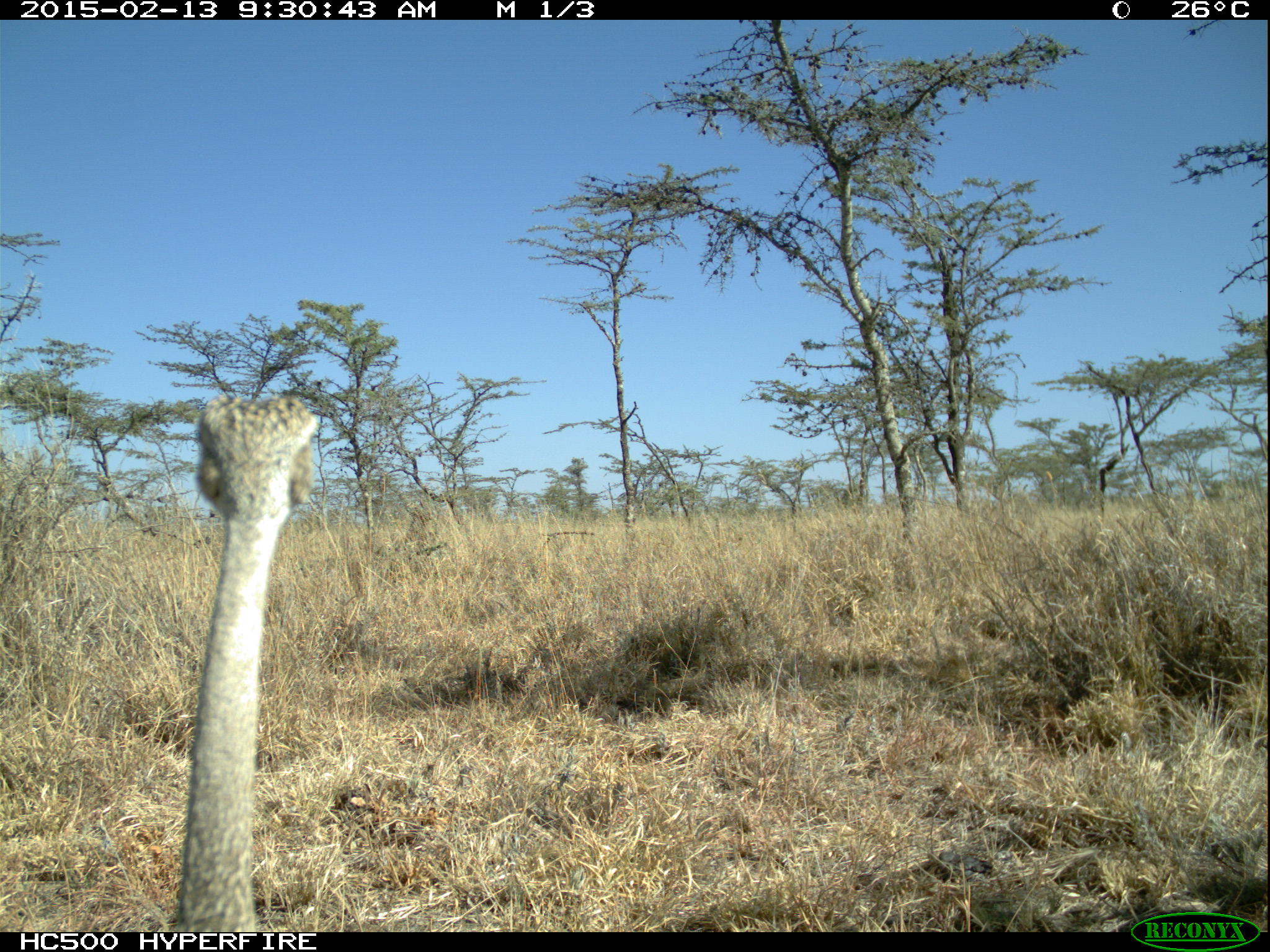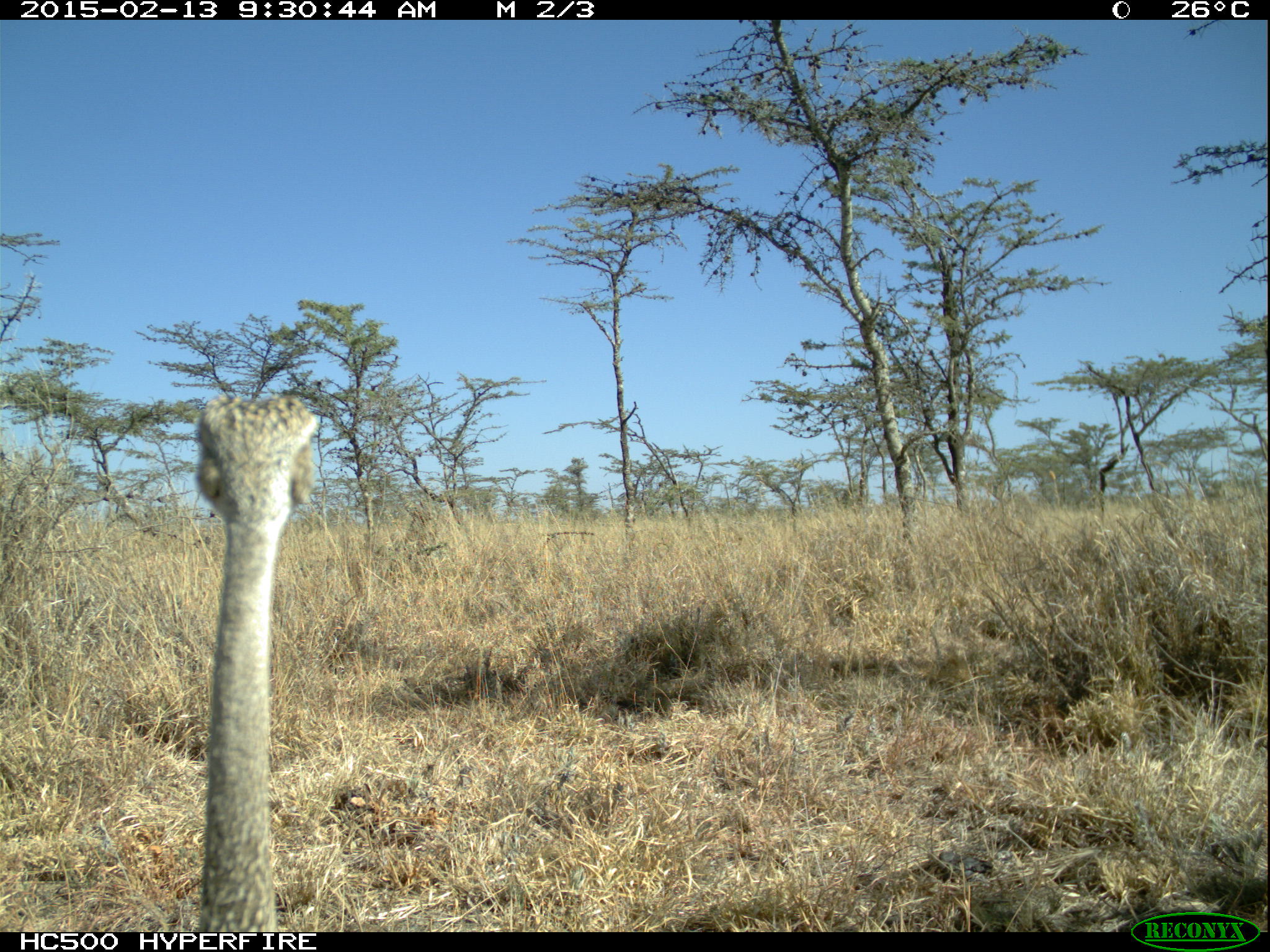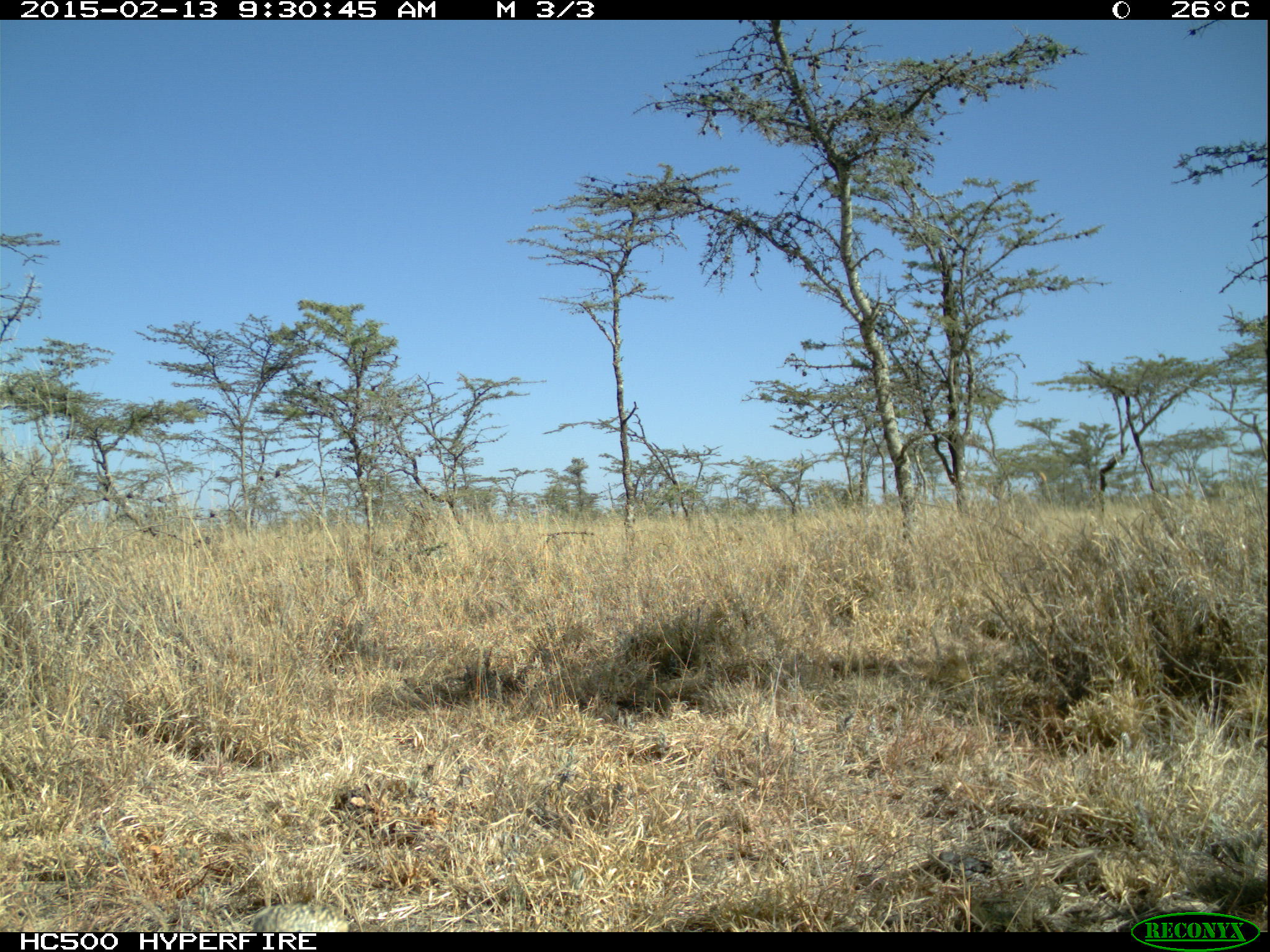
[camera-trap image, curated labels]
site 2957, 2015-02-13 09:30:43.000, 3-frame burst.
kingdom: Animalia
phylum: Chordata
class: Aves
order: Otidiformes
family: Otididae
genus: Lissotis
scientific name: Lissotis melanogaster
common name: black-bellied bustard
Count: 1.